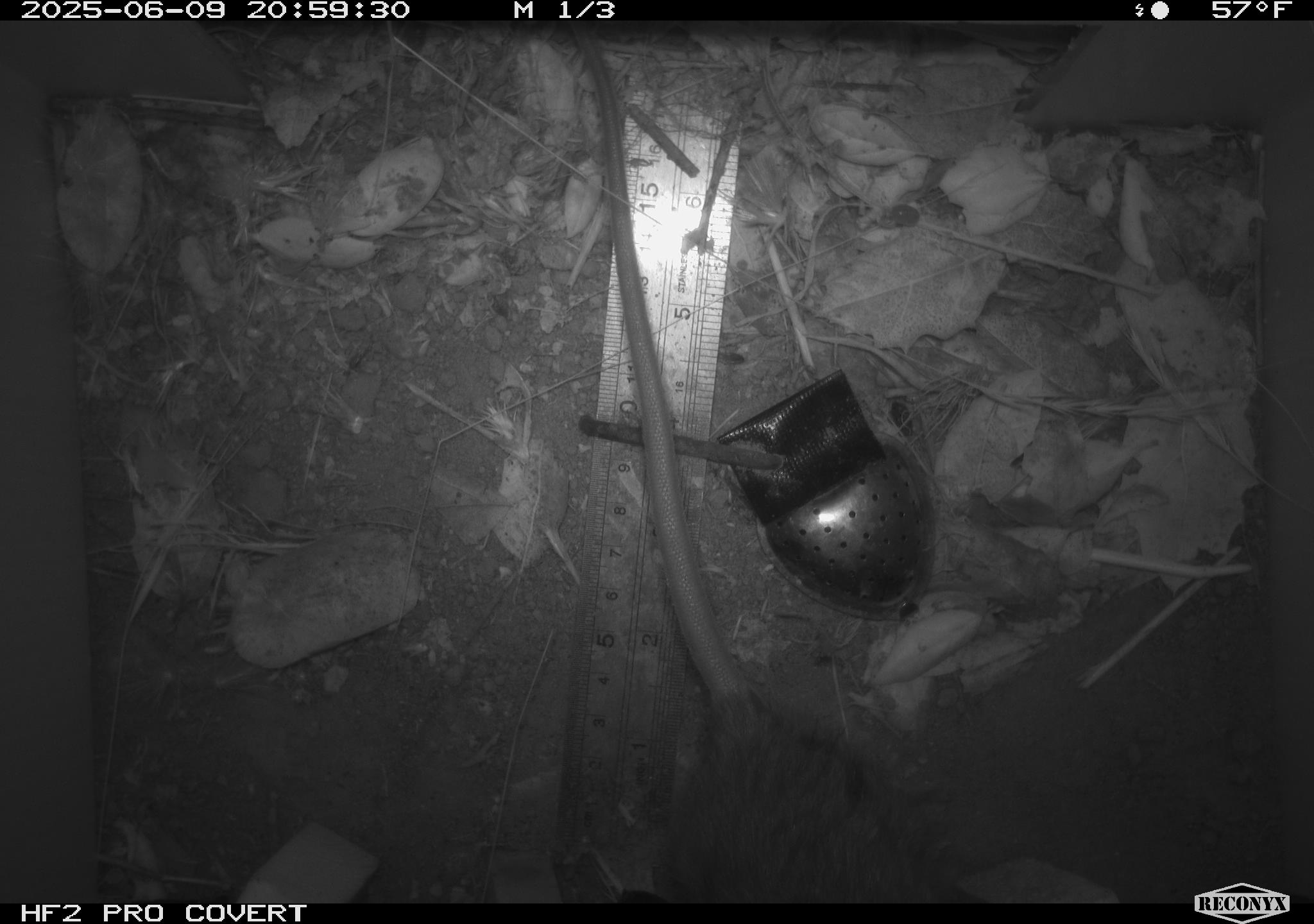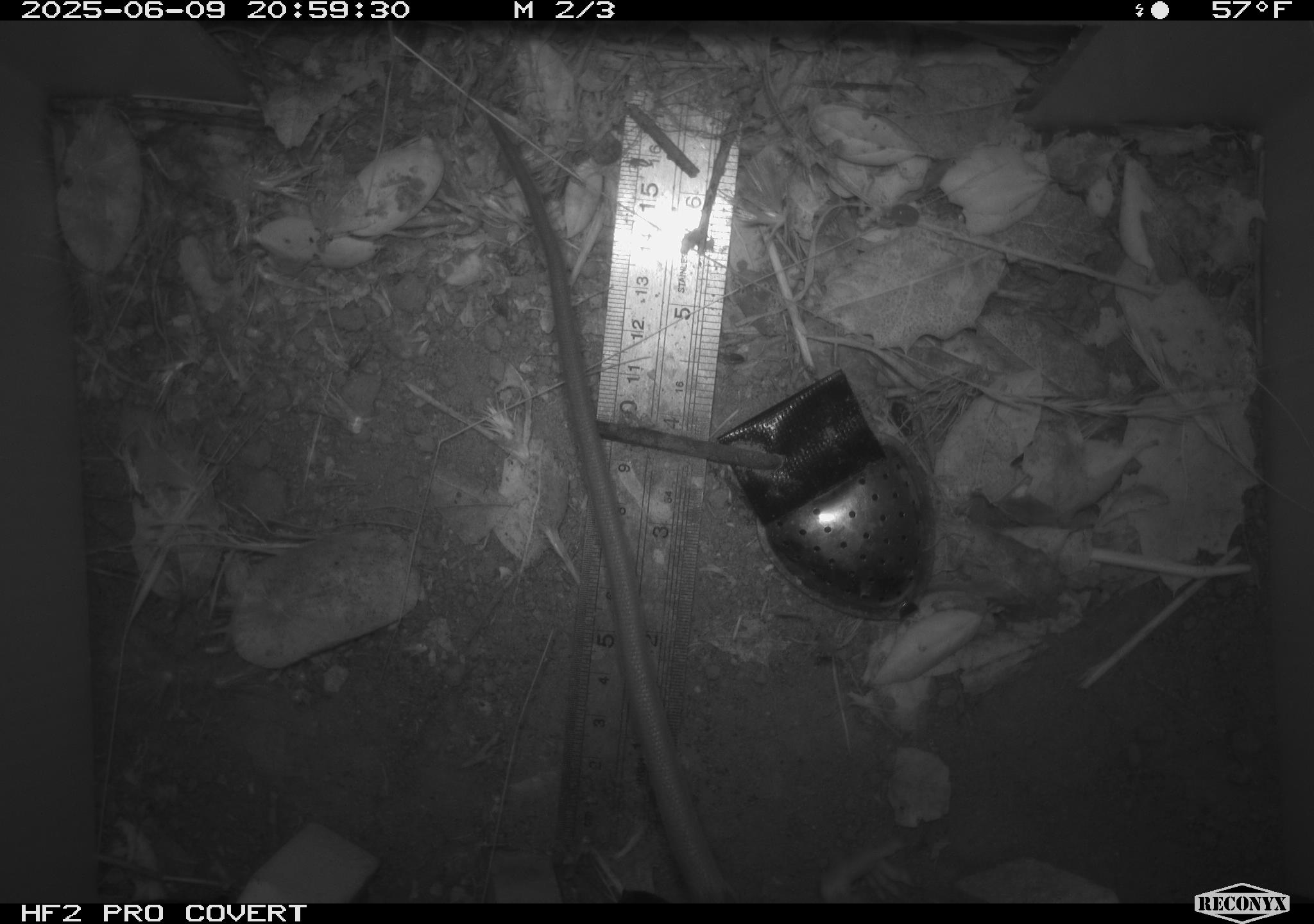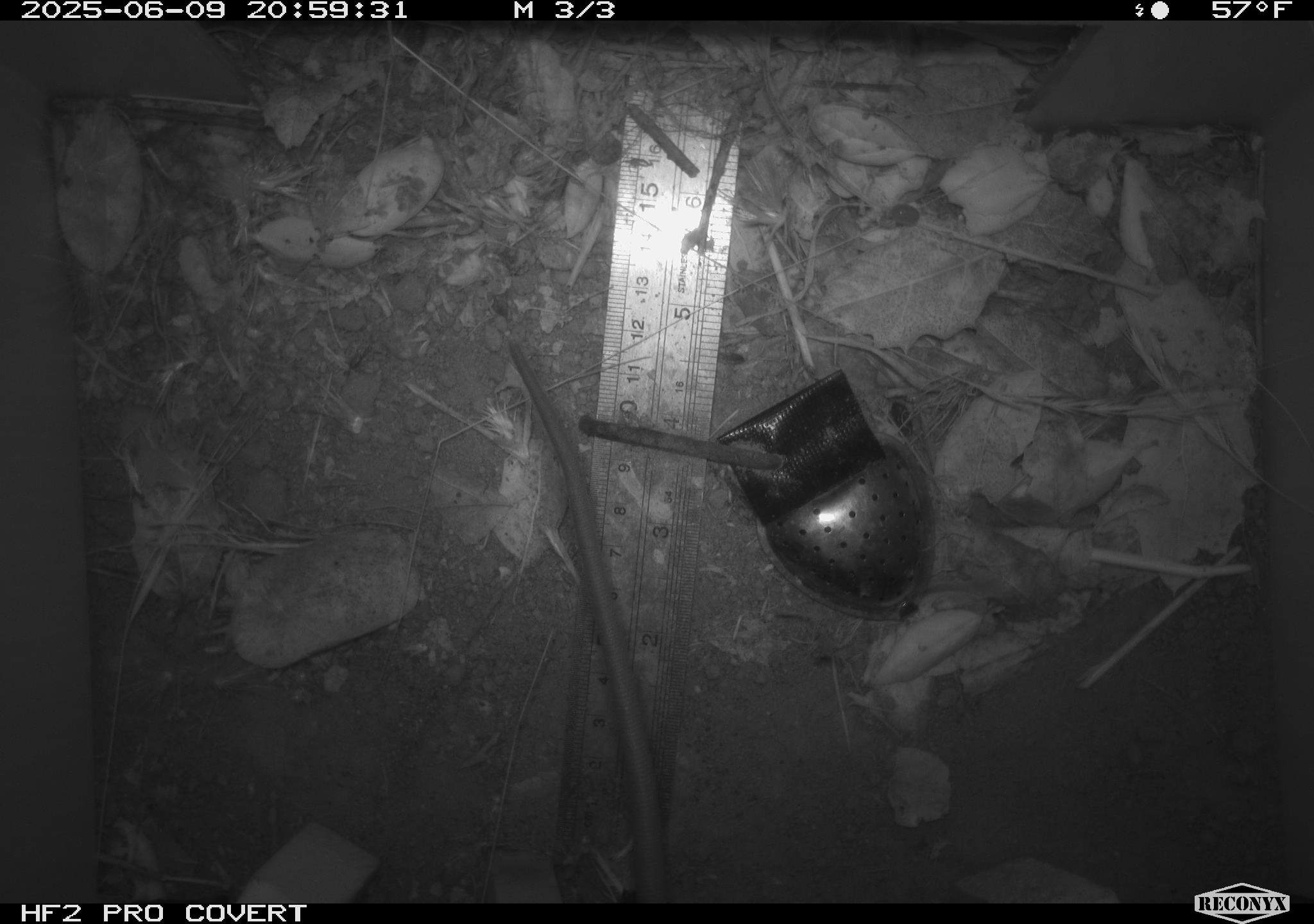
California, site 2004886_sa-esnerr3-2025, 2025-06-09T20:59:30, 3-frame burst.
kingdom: Animalia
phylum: Chordata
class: Mammalia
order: Rodentia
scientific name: Rodentia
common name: rodent